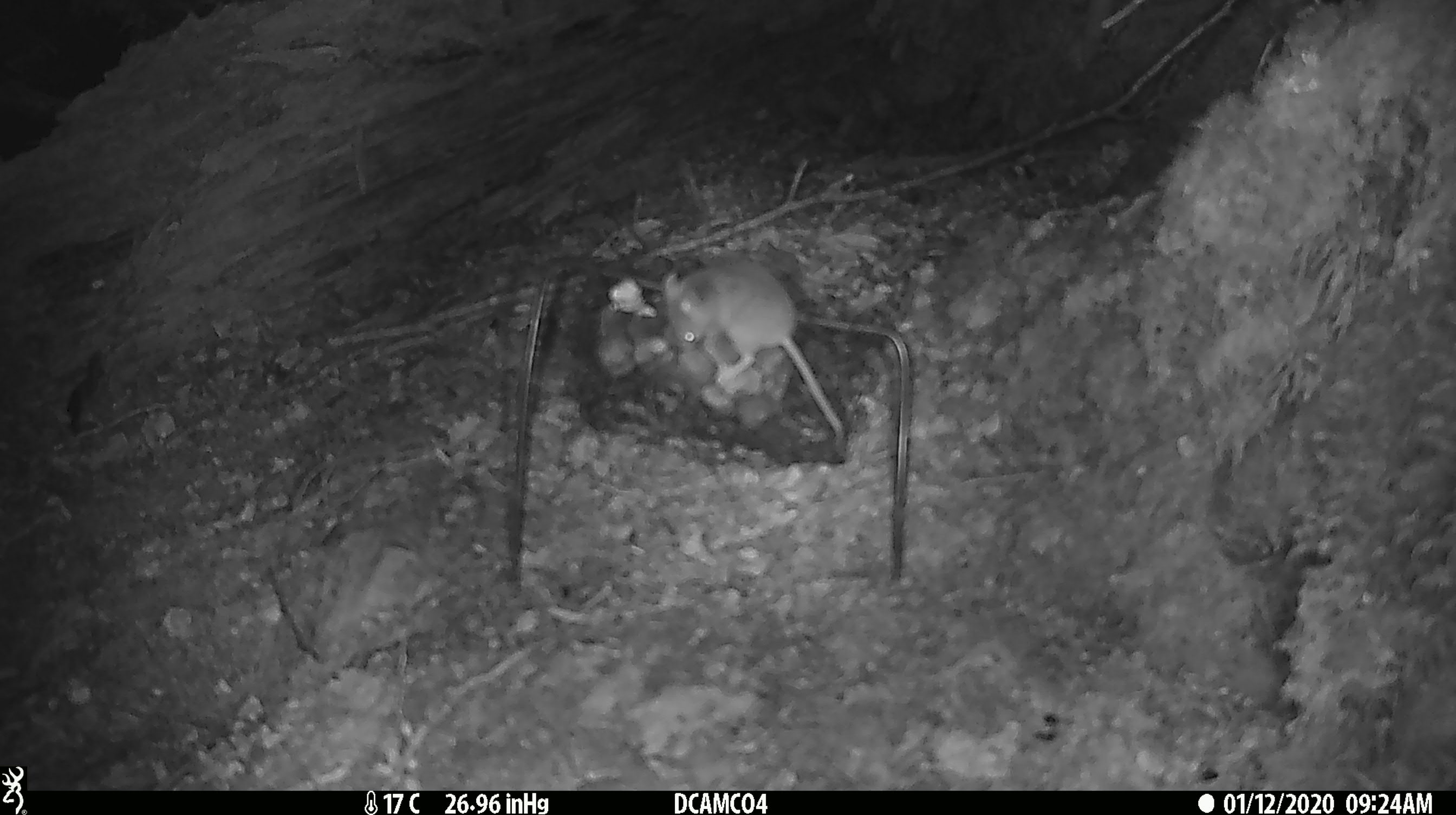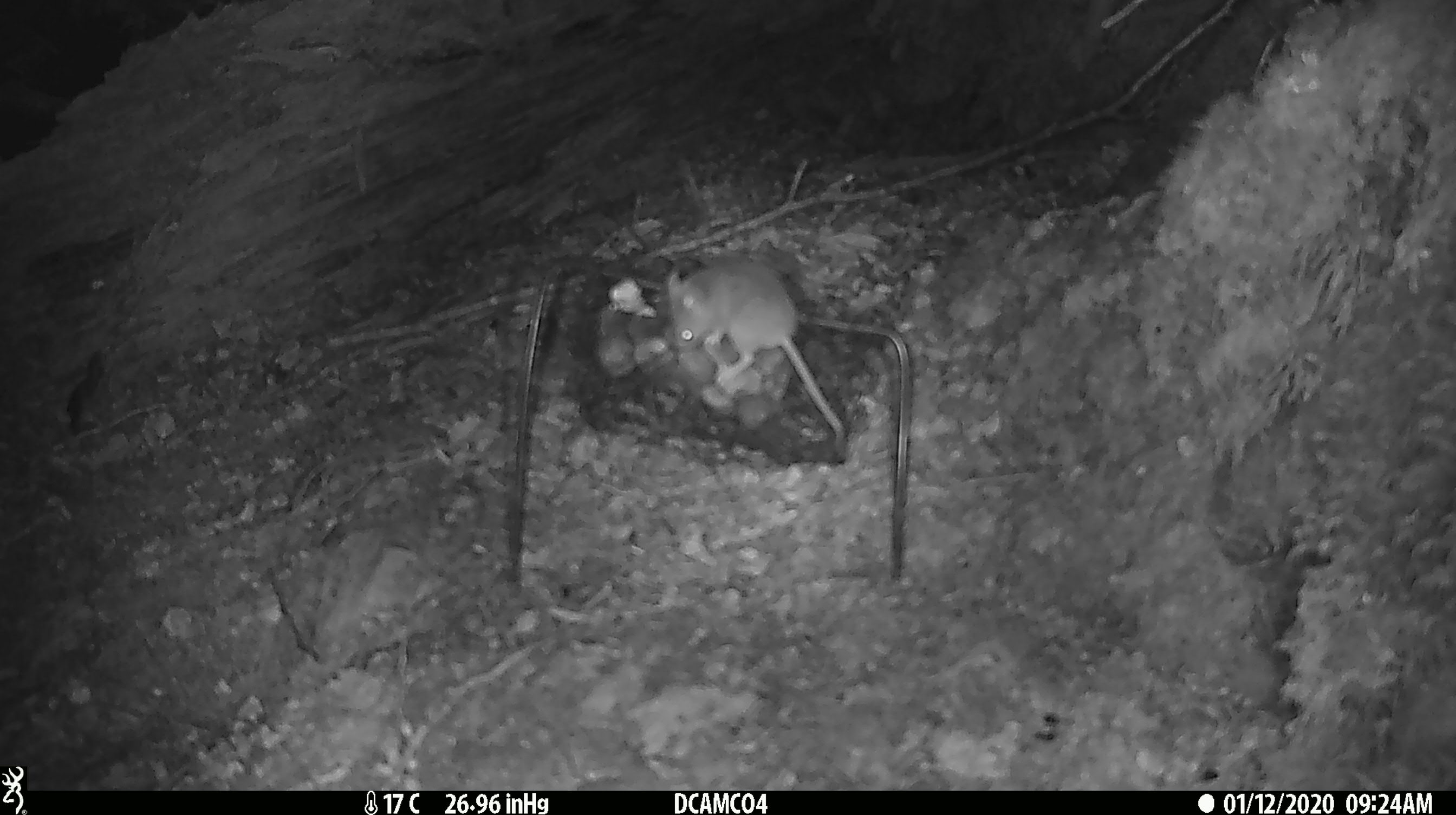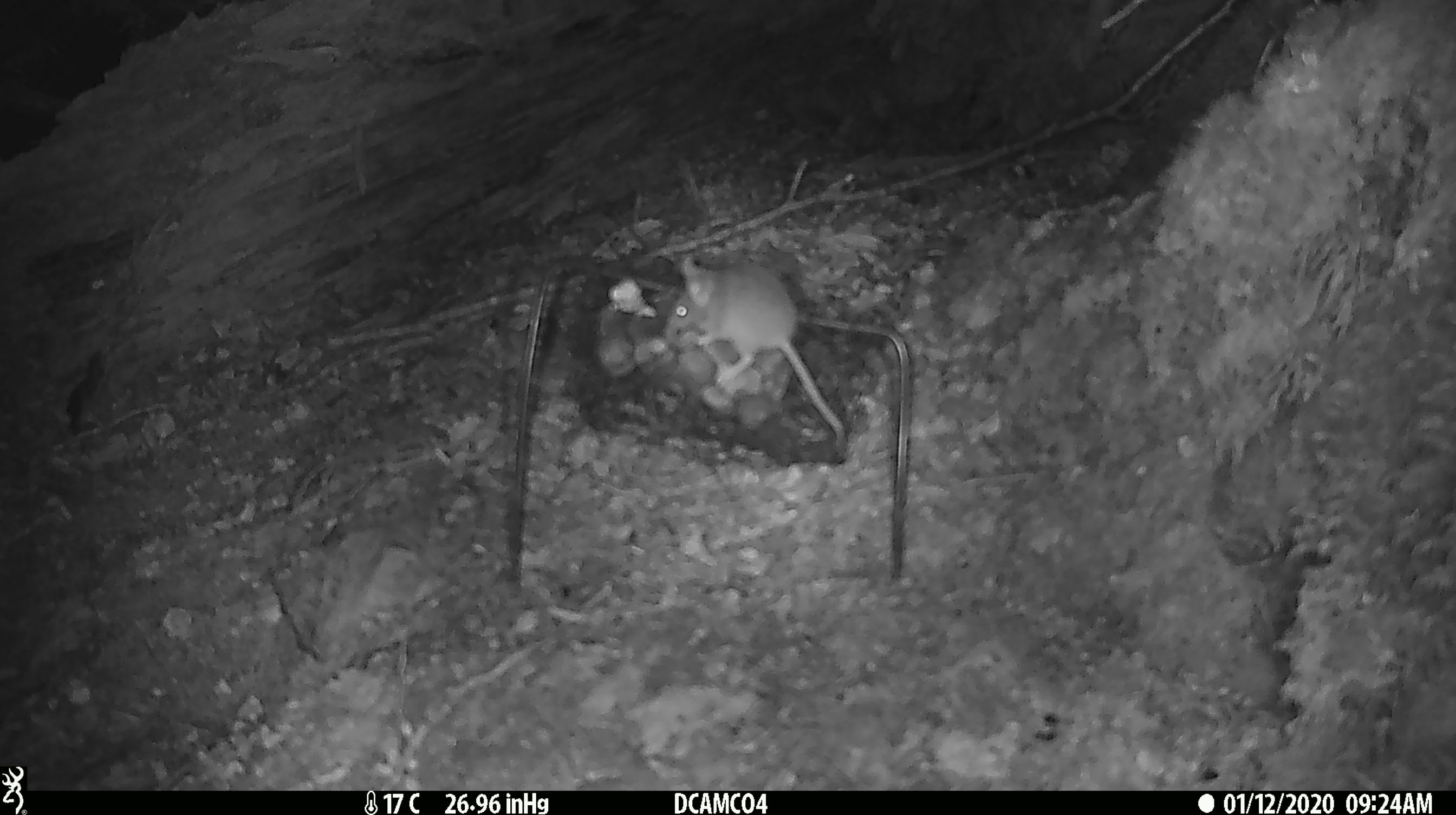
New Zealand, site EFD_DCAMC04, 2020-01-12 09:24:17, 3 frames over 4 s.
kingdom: Animalia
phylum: Chordata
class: Mammalia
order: Rodentia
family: Muridae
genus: Mus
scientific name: Mus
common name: mouse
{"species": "mouse (Mus)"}